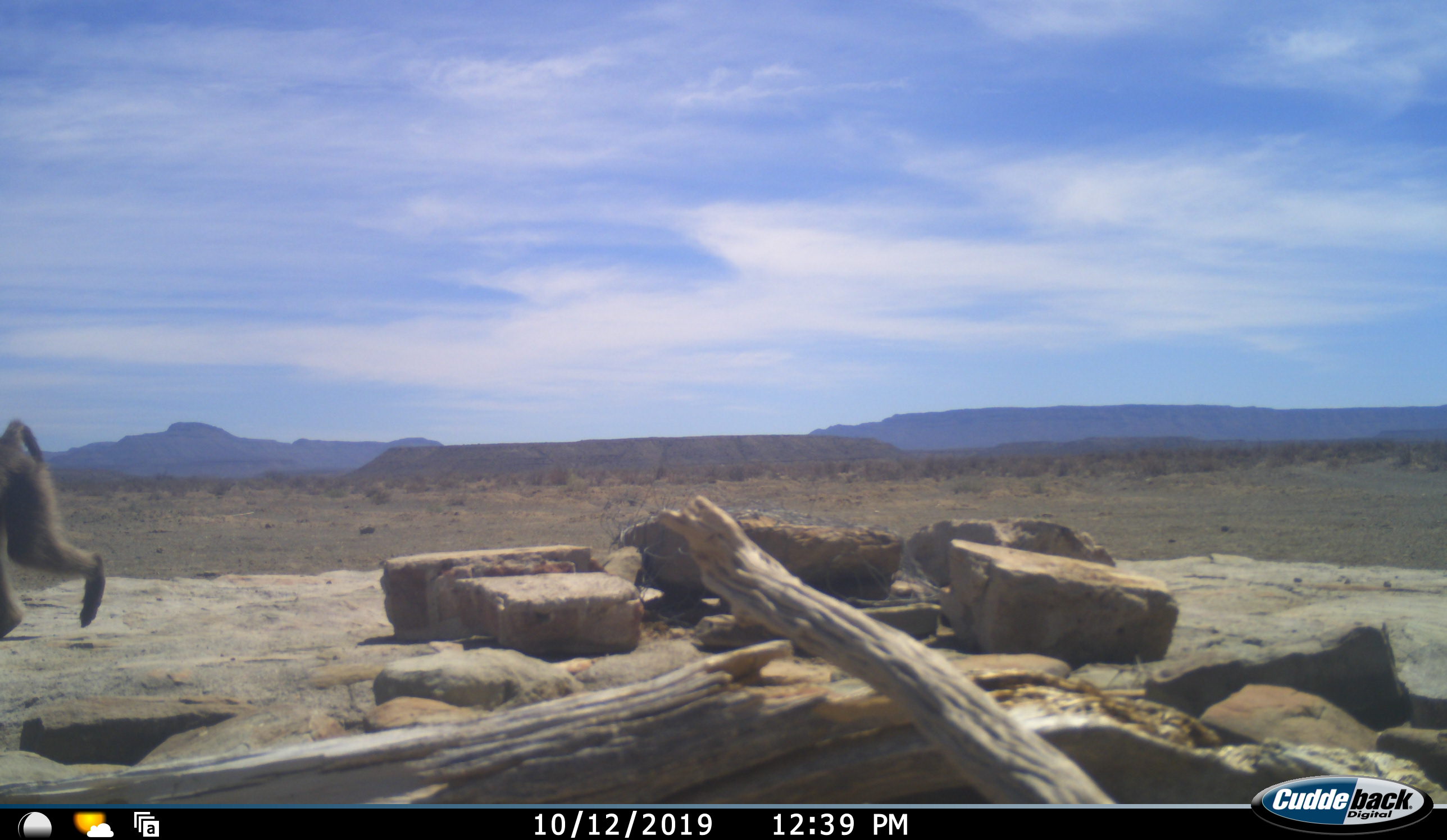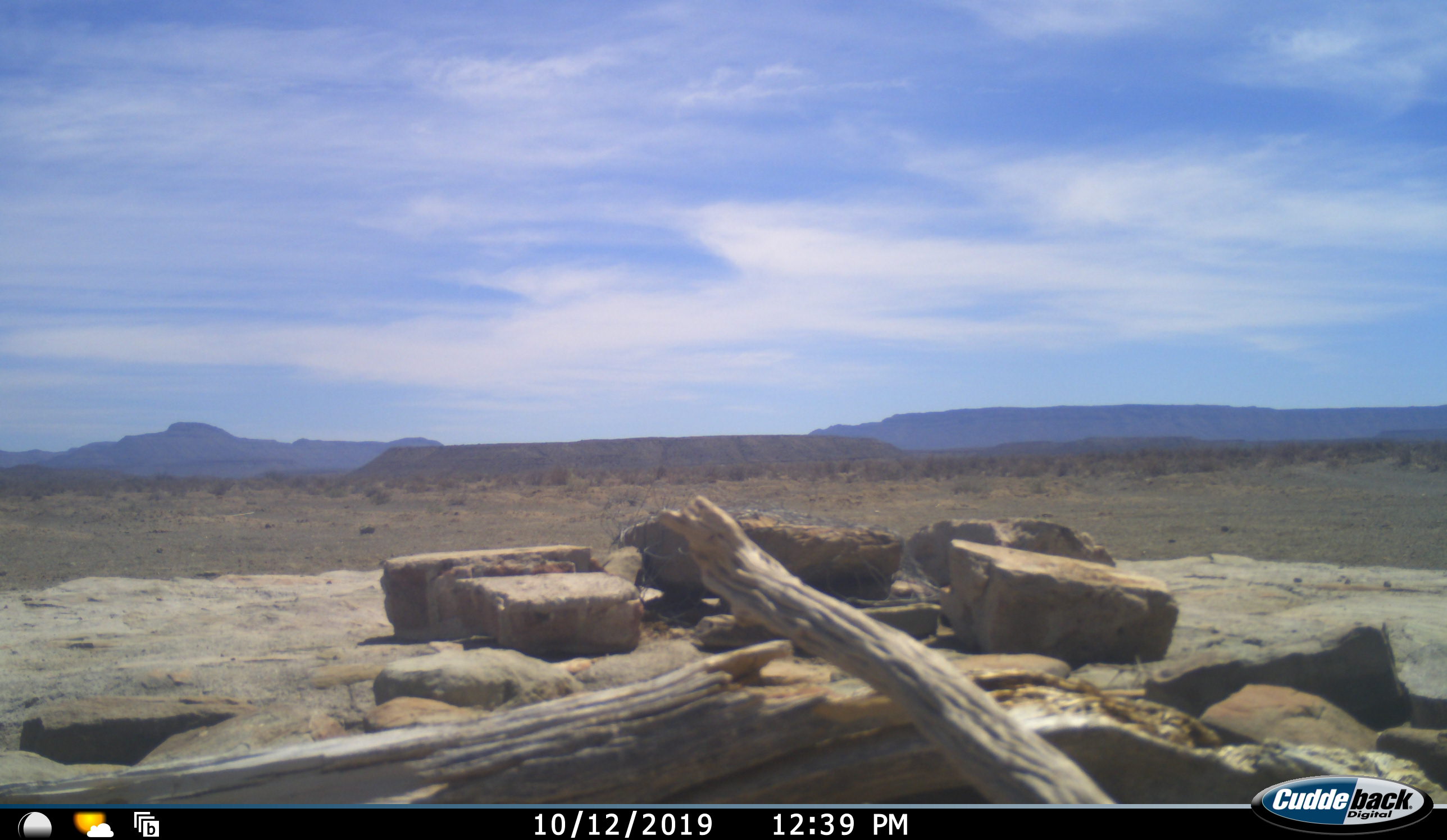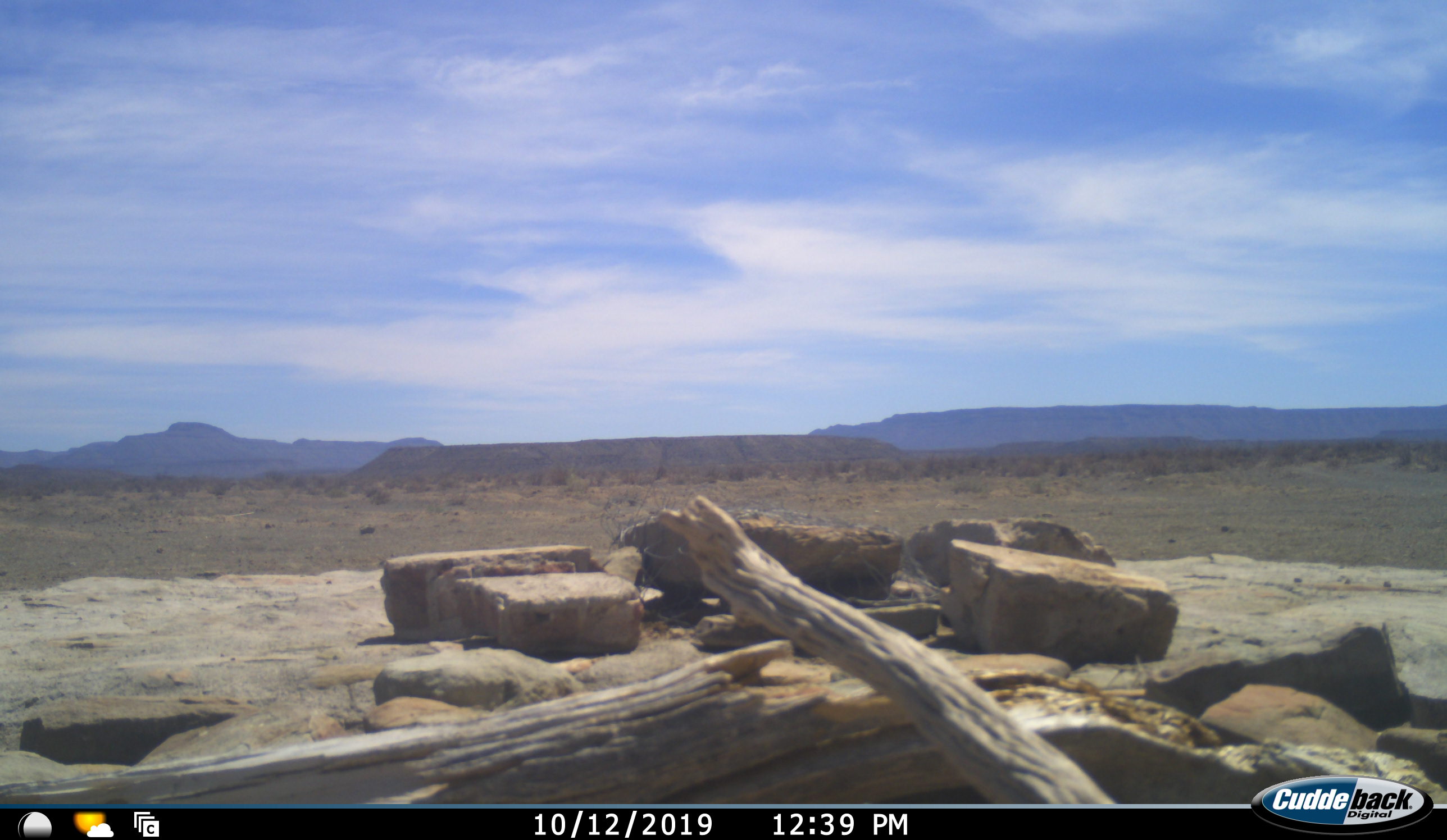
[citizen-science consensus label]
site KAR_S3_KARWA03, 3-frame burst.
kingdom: Animalia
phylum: Chordata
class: Mammalia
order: Primates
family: Cercopithecidae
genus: Papio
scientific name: Papio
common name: baboon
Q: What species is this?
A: Baboon (Papio).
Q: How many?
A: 1.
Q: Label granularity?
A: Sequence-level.